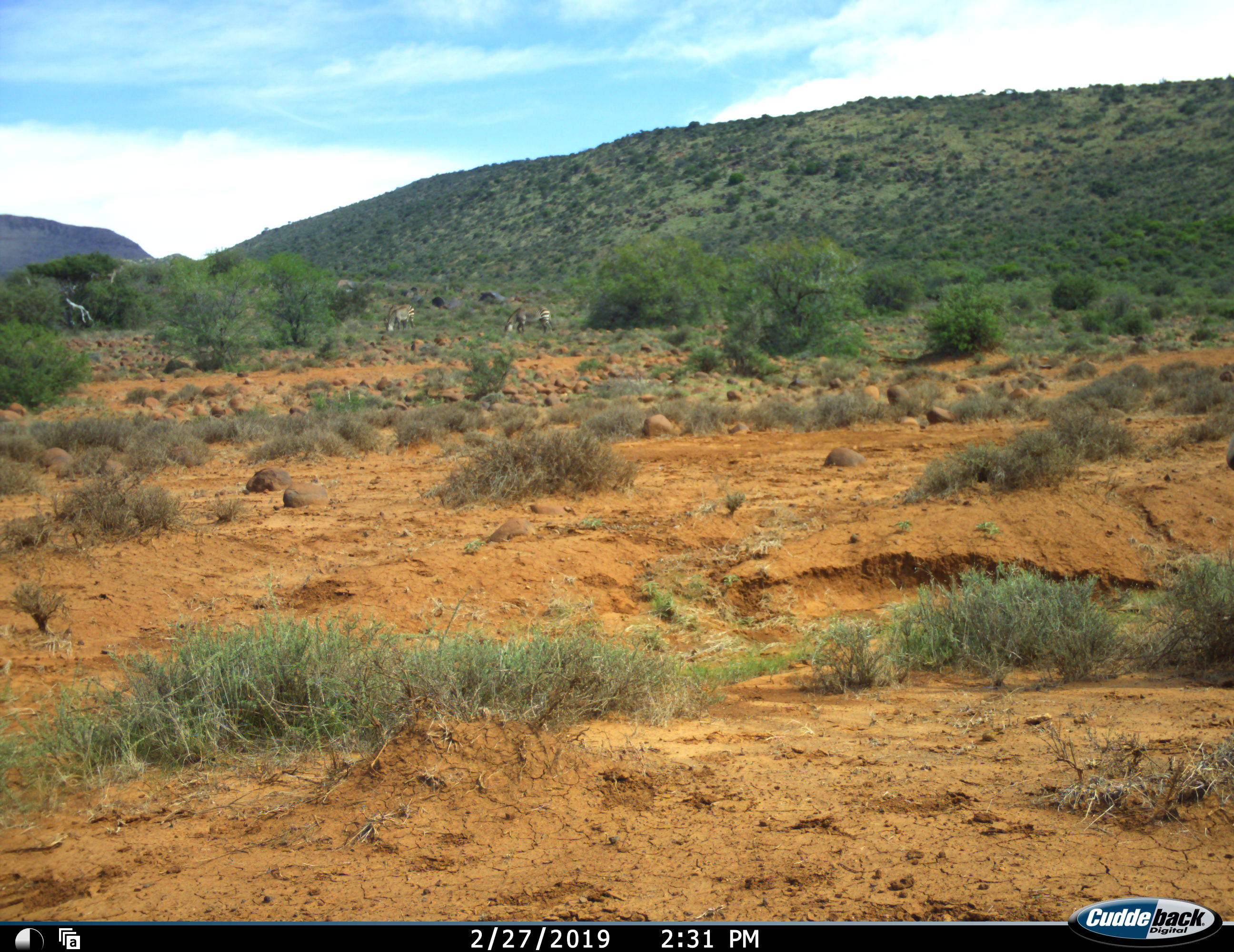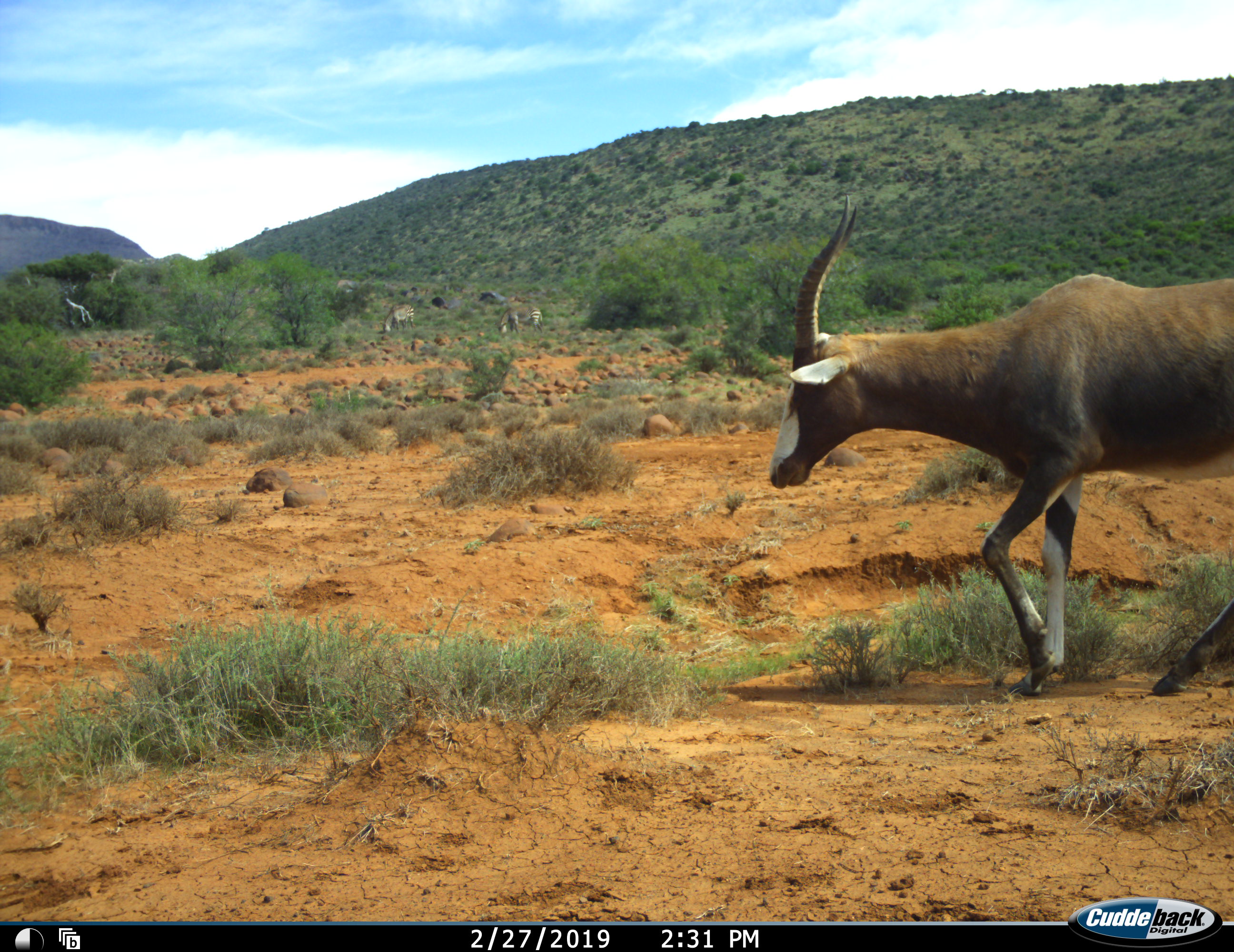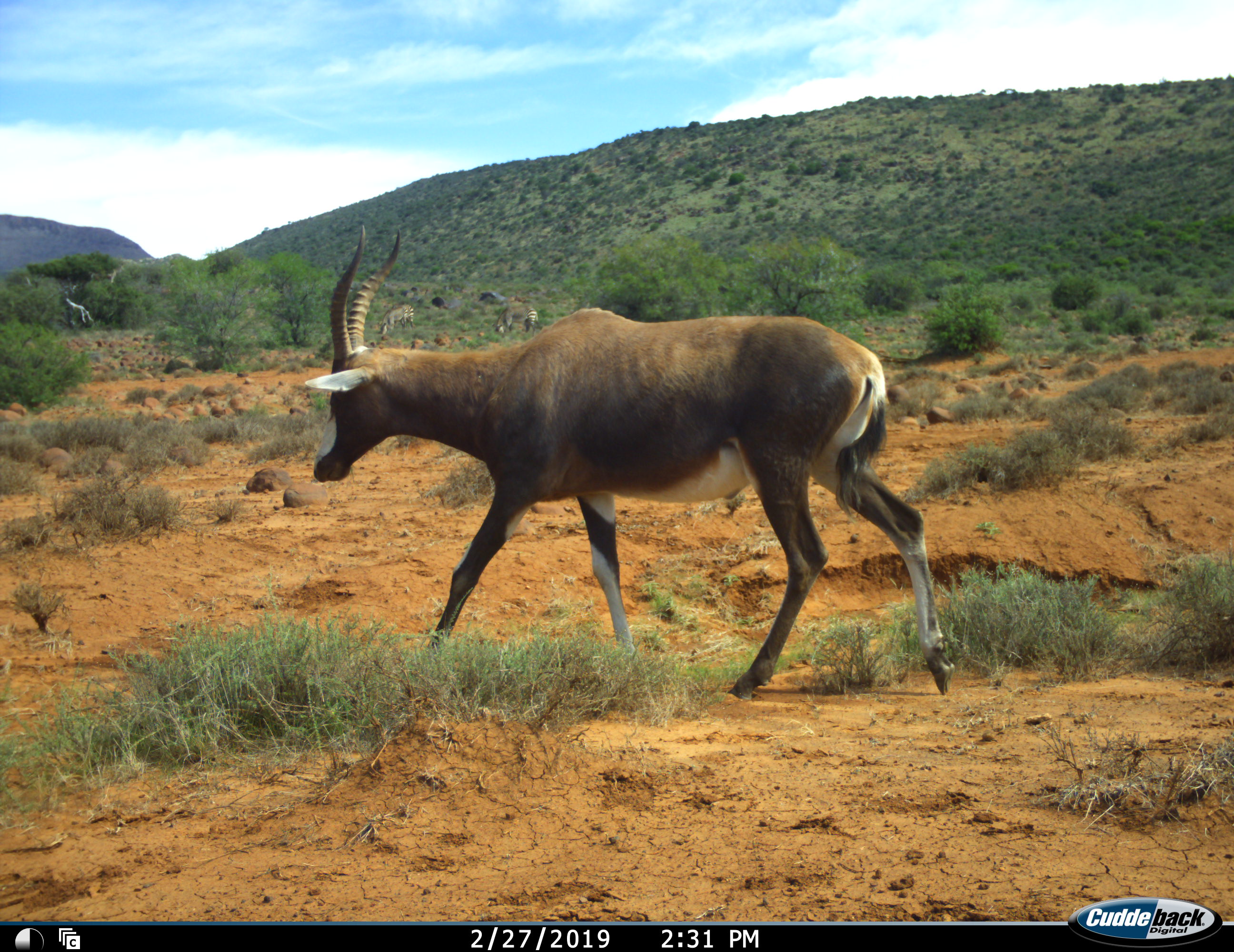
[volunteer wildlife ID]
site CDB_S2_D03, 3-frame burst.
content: unidentified animal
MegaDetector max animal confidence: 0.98